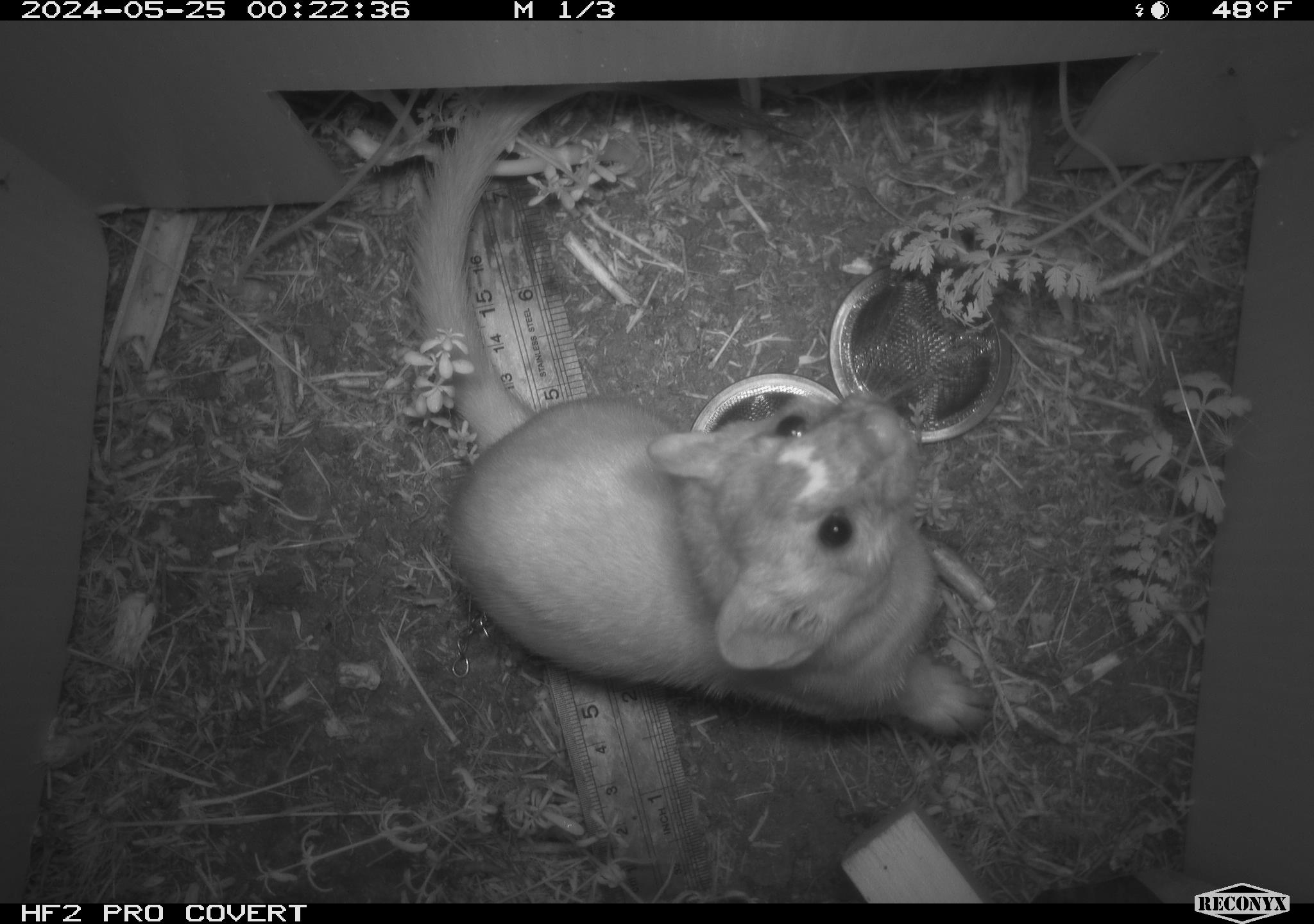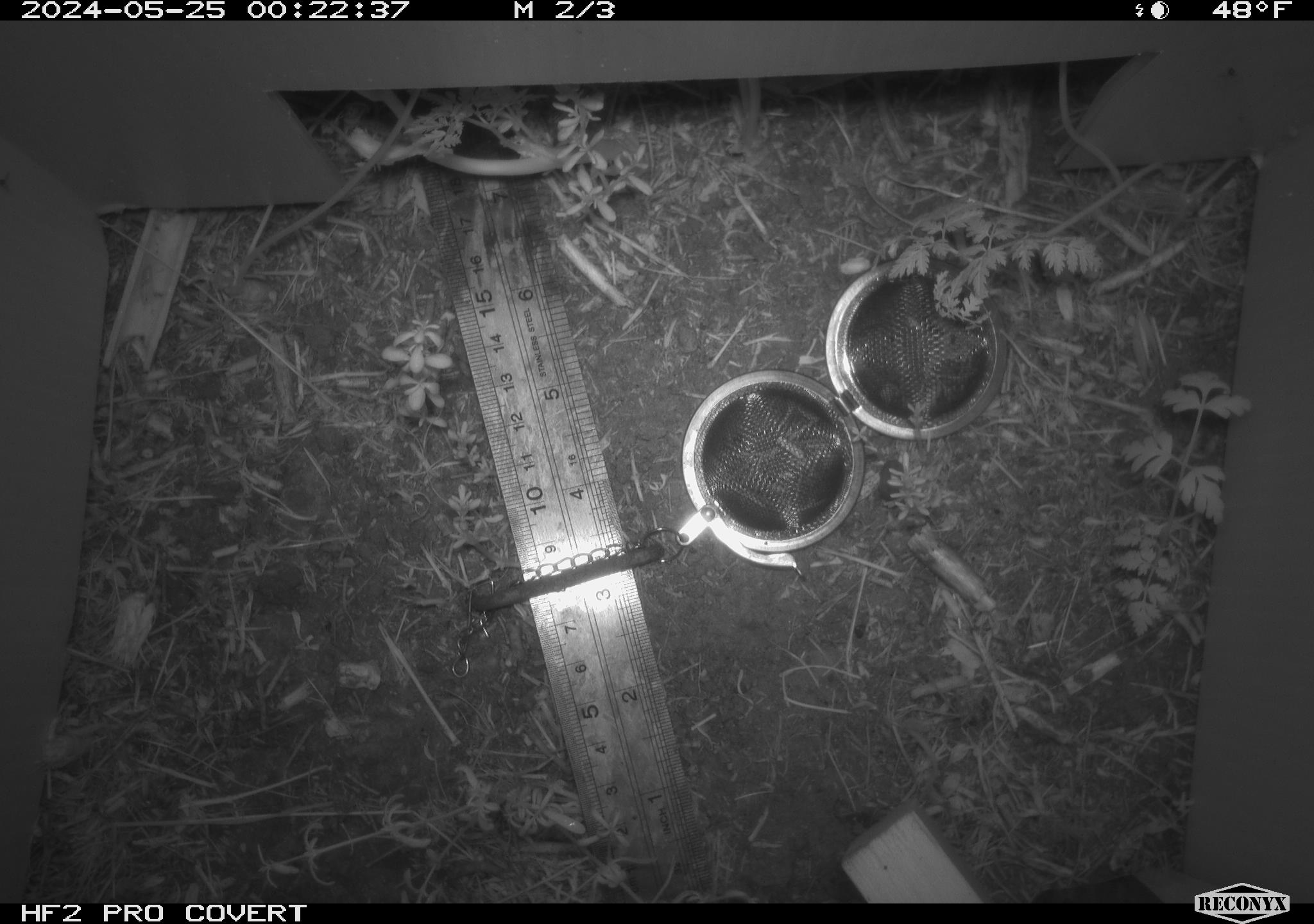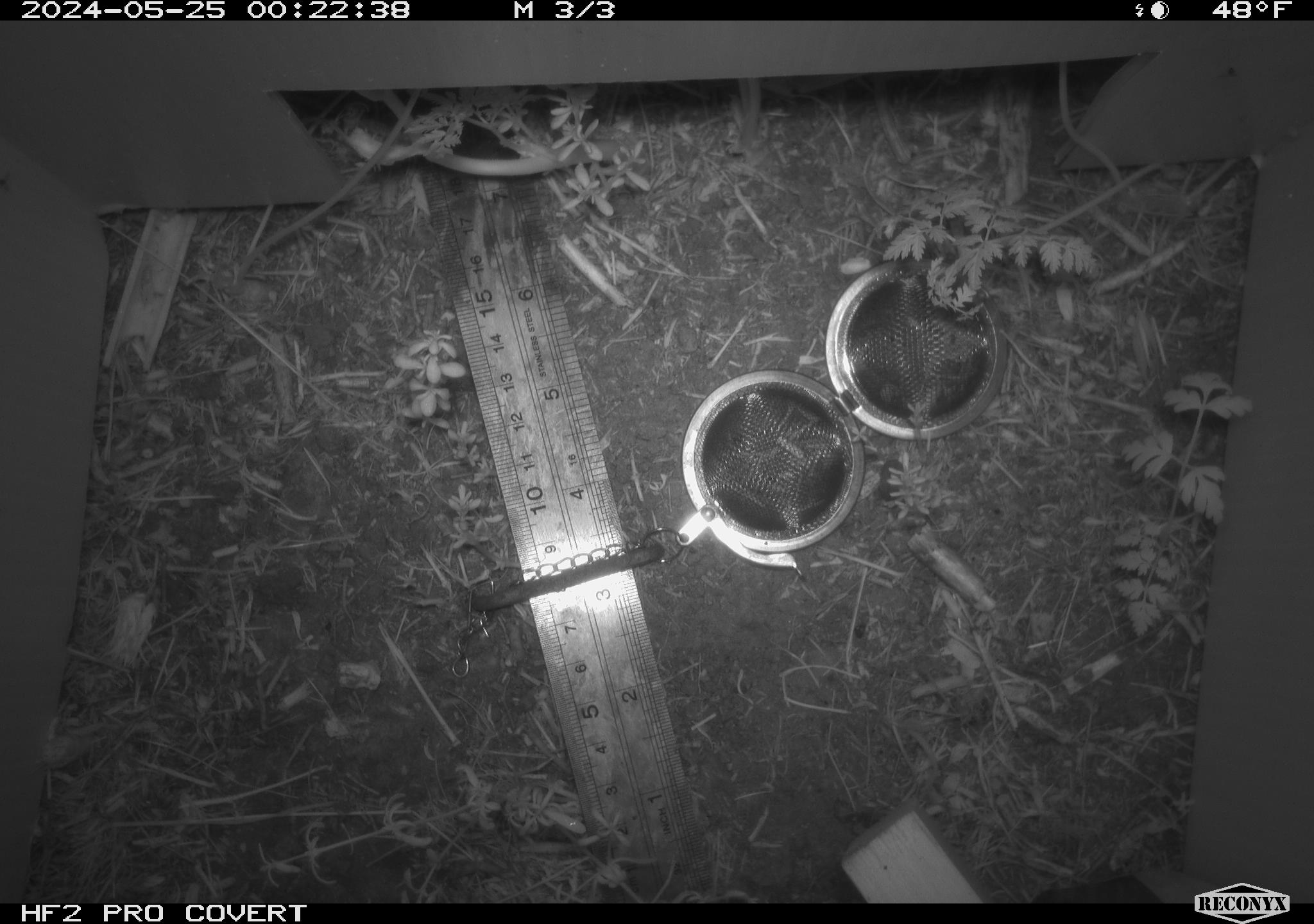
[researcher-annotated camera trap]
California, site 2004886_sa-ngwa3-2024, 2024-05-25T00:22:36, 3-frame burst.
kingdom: Animalia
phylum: Chordata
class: Mammalia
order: Carnivora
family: Mustelidae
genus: Neogale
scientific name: Neogale frenata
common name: long-tailed weasel